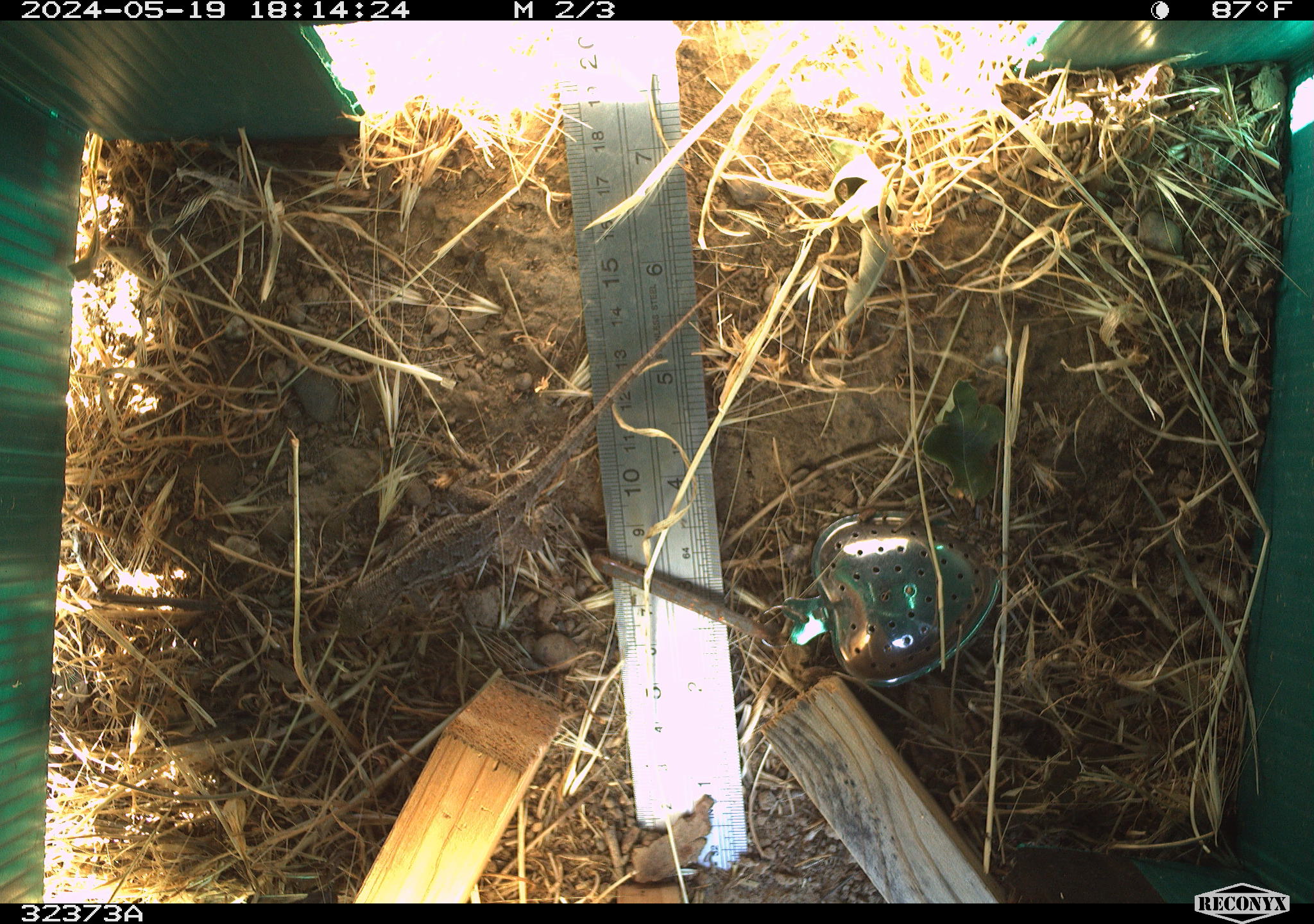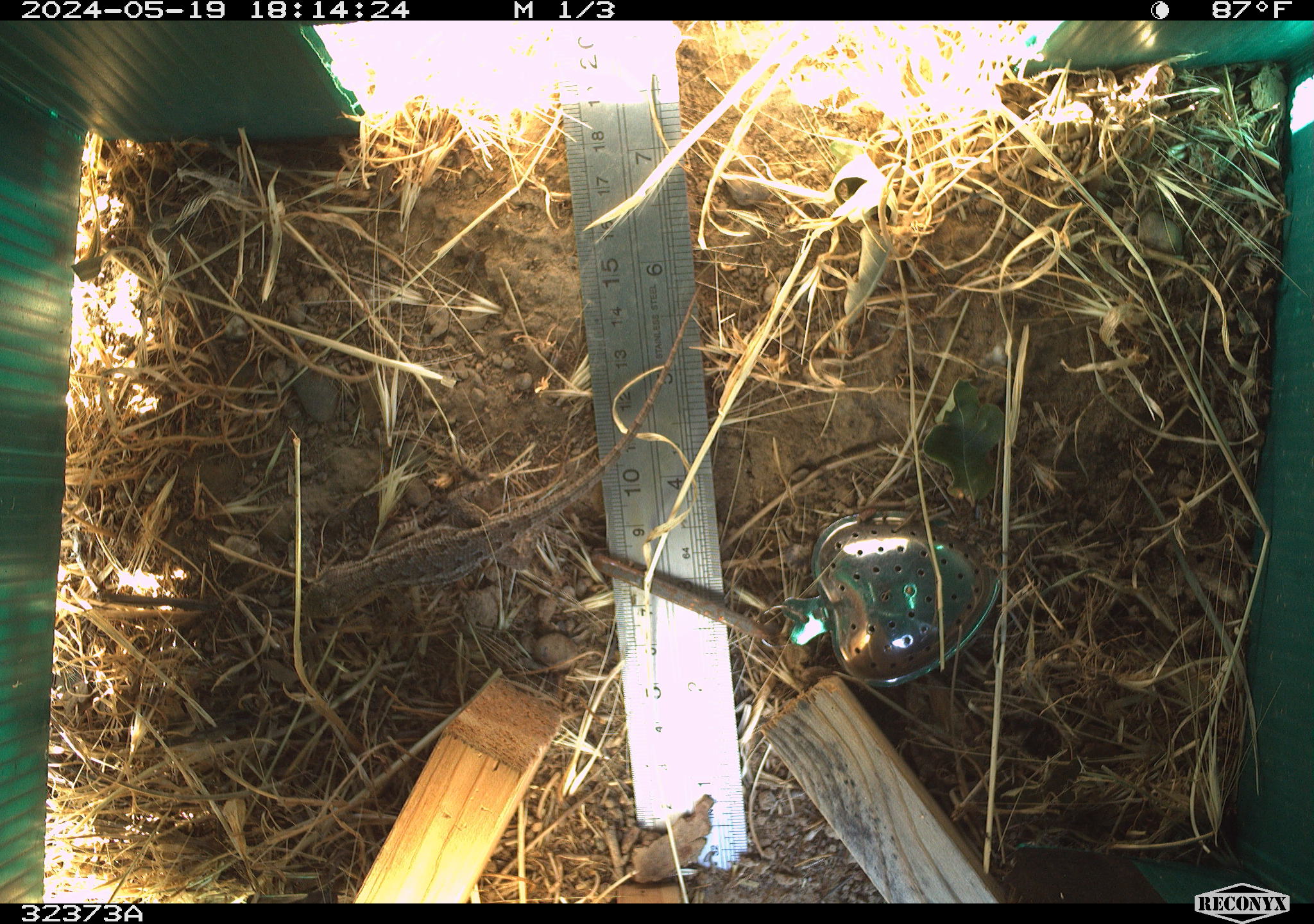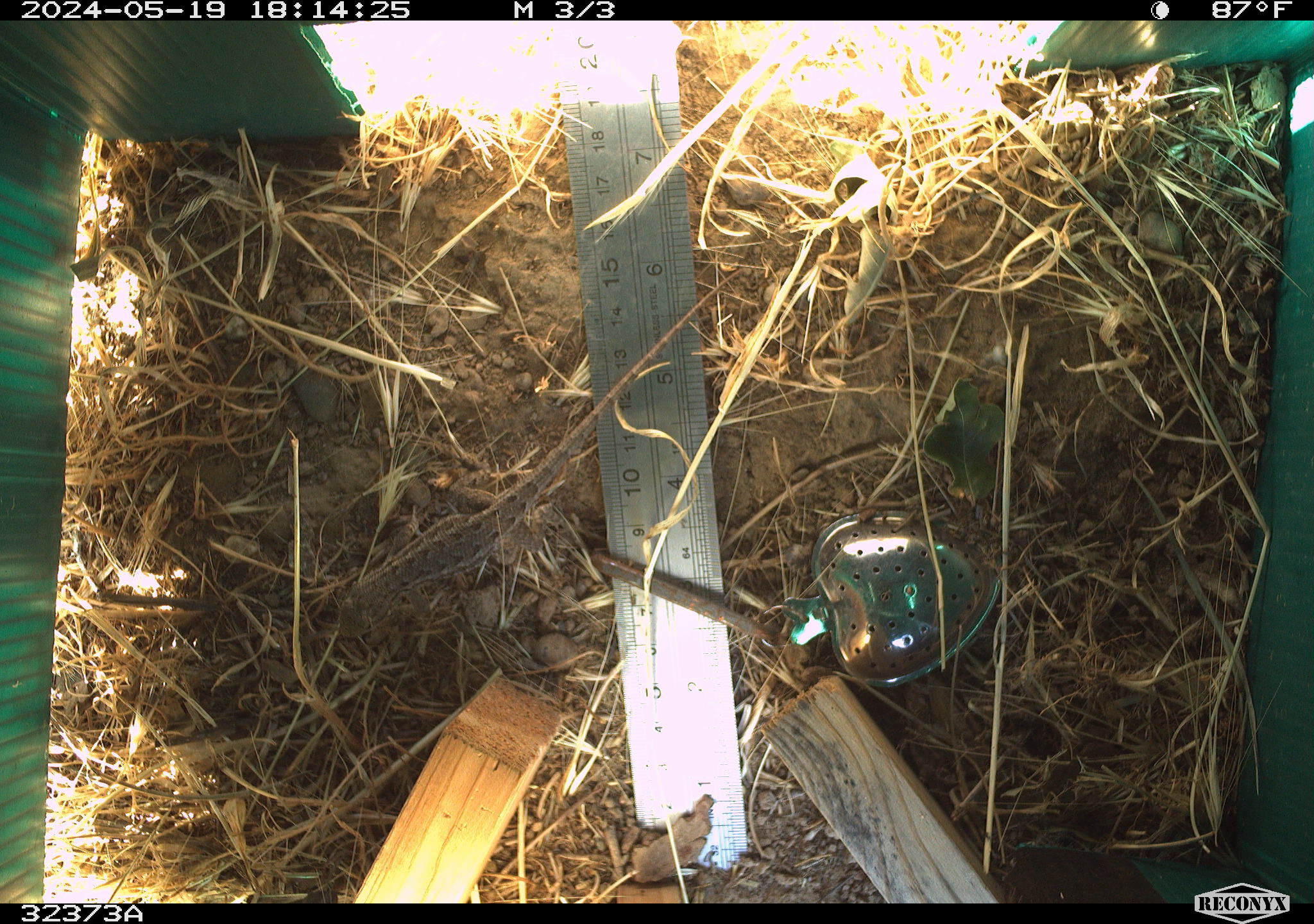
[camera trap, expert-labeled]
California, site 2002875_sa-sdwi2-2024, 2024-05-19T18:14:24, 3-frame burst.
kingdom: Animalia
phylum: Chordata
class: Reptilia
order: Squamata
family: Phrynosomatidae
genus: Sceloporus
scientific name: Sceloporus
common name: spiny lizards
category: sceloporus species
Sceloporus species (spiny lizards) (Sceloporus).